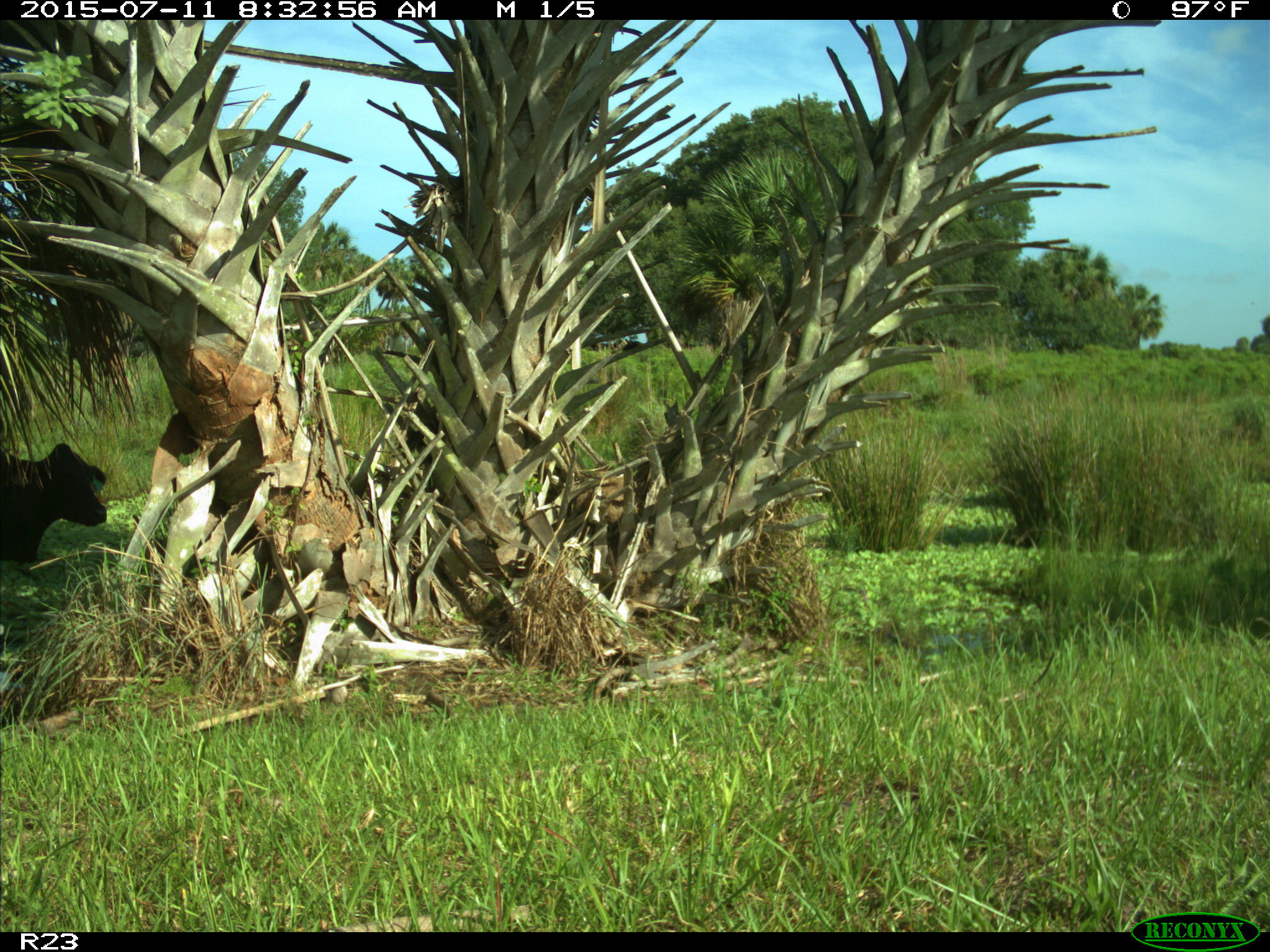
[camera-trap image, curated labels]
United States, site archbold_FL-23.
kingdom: Animalia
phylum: Chordata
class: Mammalia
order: Artiodactyla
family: Bovidae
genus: Bos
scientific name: Bos taurus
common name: domestic cow